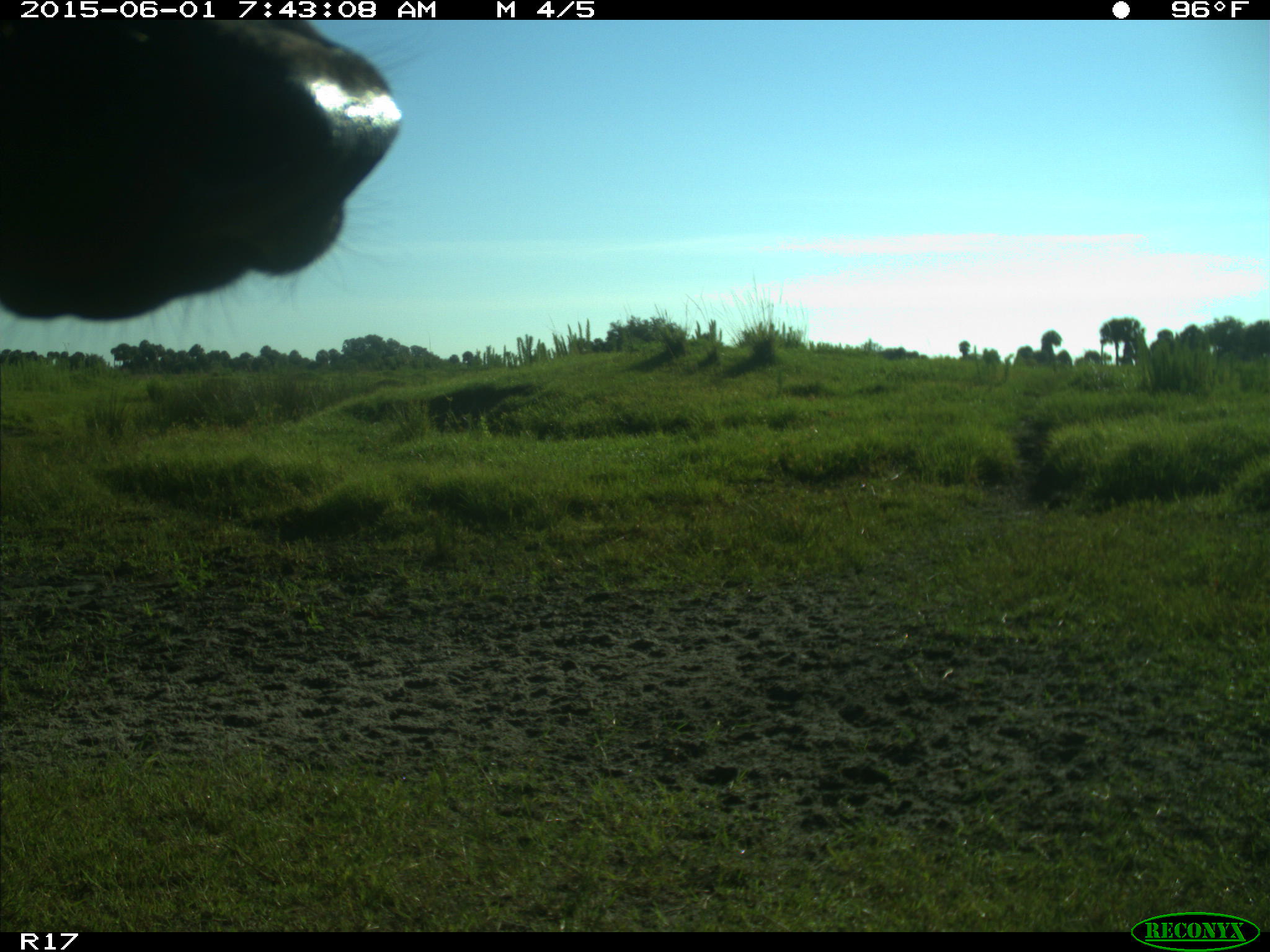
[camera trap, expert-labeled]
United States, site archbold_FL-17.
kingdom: Animalia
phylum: Chordata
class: Mammalia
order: Artiodactyla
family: Bovidae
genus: Bos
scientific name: Bos taurus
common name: domestic cow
Bos taurus (domestic cow).